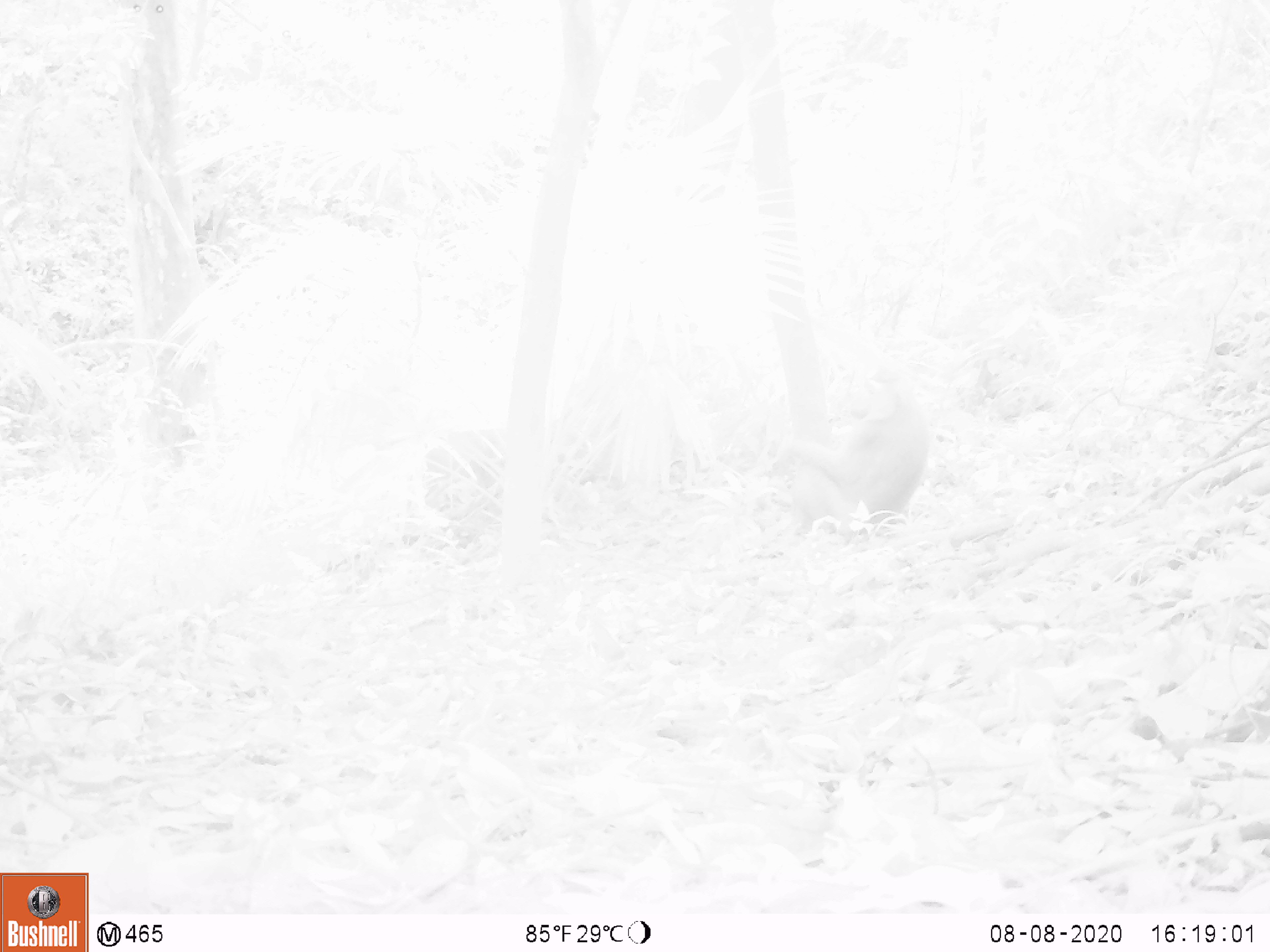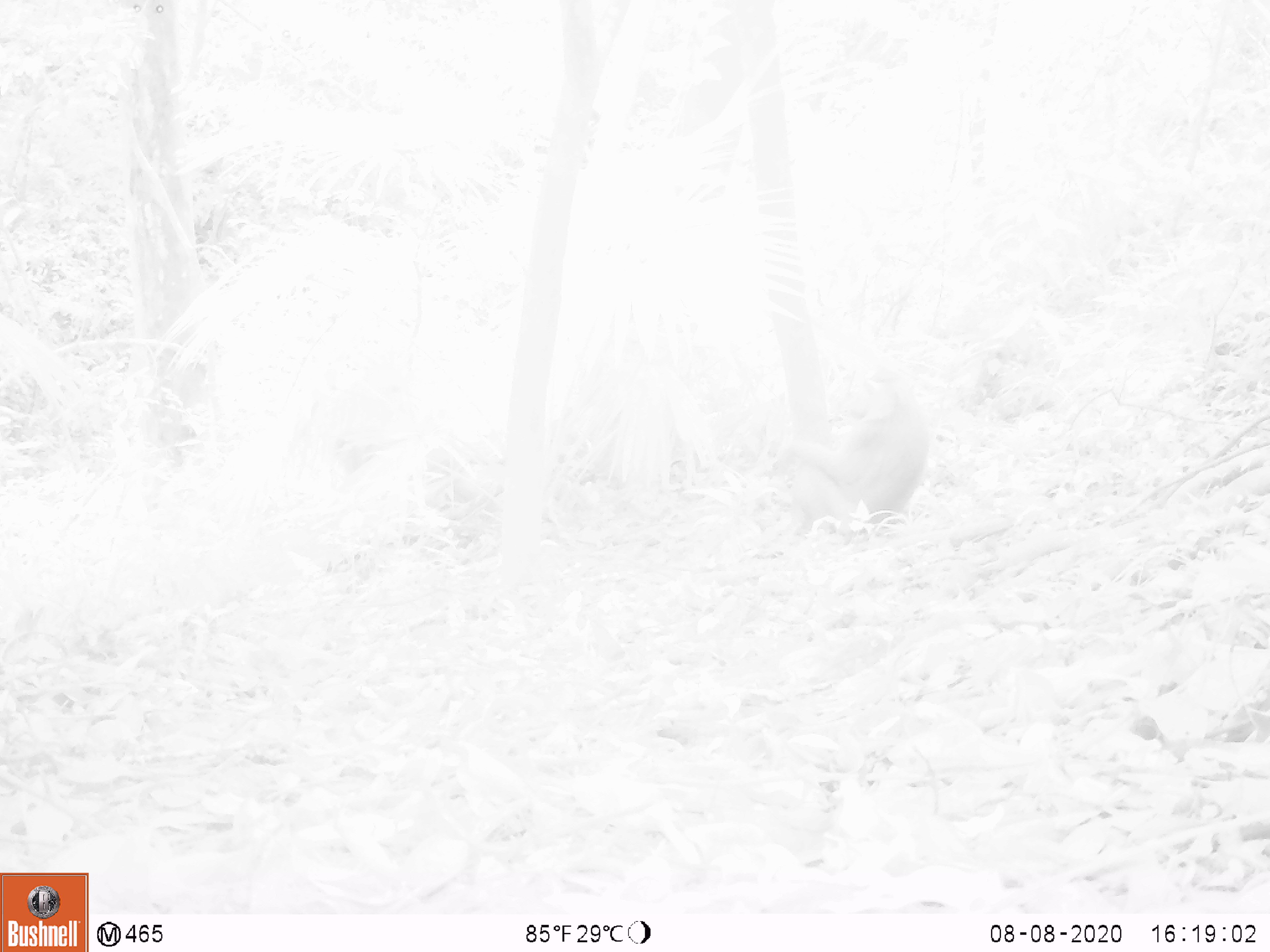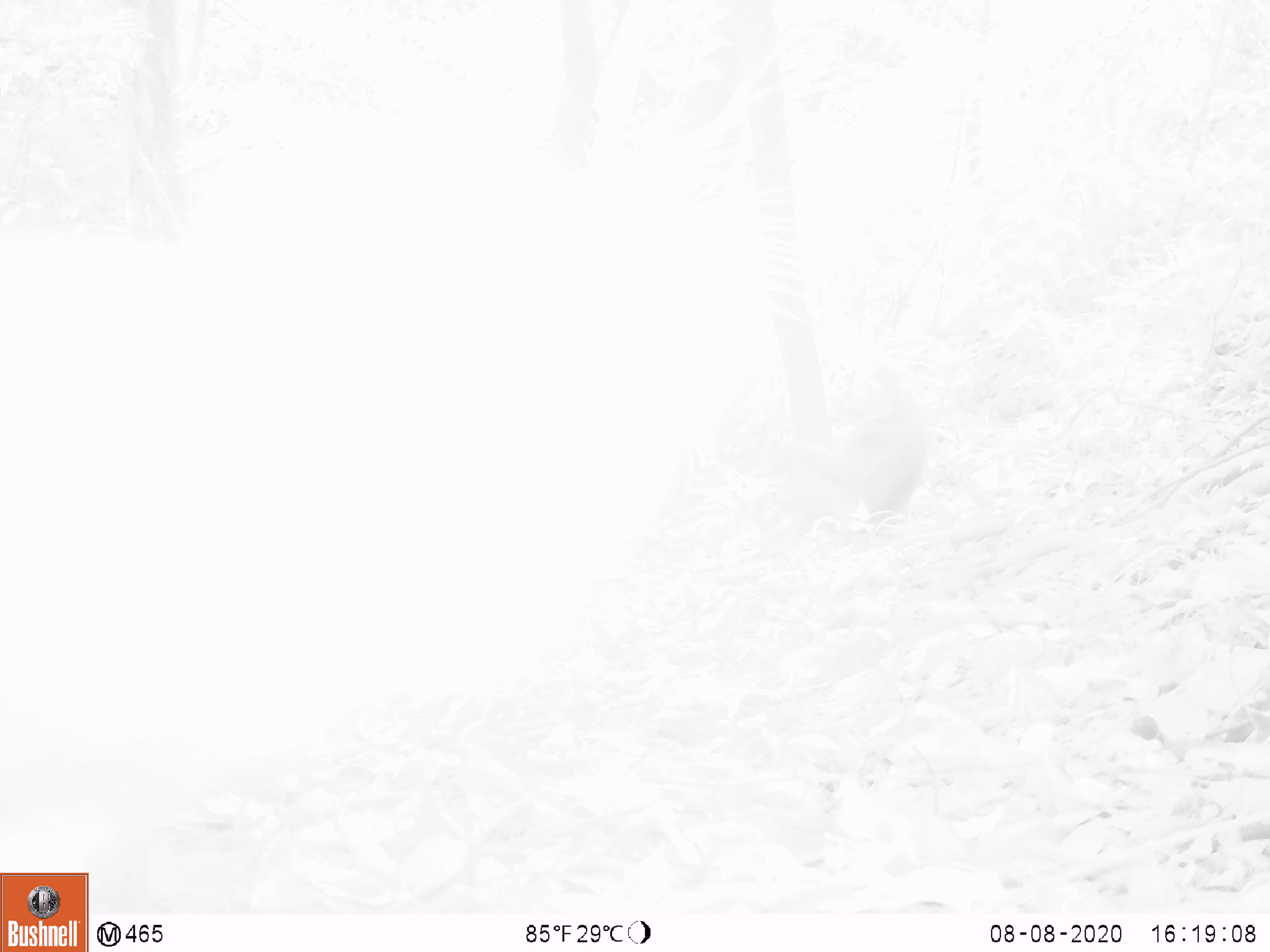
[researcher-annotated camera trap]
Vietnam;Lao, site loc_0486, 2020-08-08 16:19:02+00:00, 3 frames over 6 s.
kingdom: Animalia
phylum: Chordata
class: Mammalia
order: Primates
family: Cercopithecidae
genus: Macaca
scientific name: Macaca nemestrina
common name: pig-tailed macaque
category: pig tailed macaque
Pig tailed macaque (pig-tailed macaque) (Macaca nemestrina). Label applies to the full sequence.